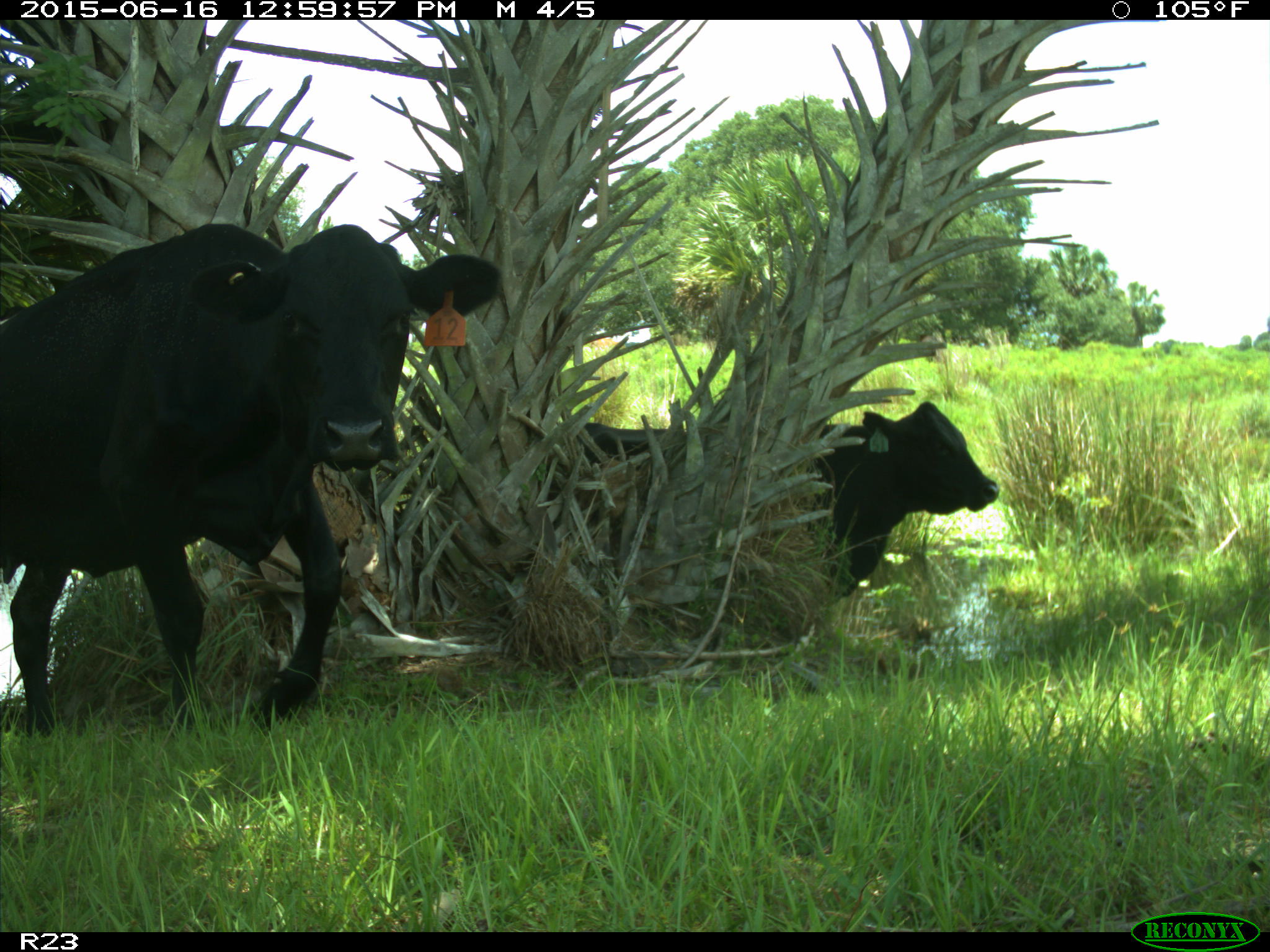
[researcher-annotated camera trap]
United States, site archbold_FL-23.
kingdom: Animalia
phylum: Chordata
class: Mammalia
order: Artiodactyla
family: Bovidae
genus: Bos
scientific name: Bos taurus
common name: domestic cow